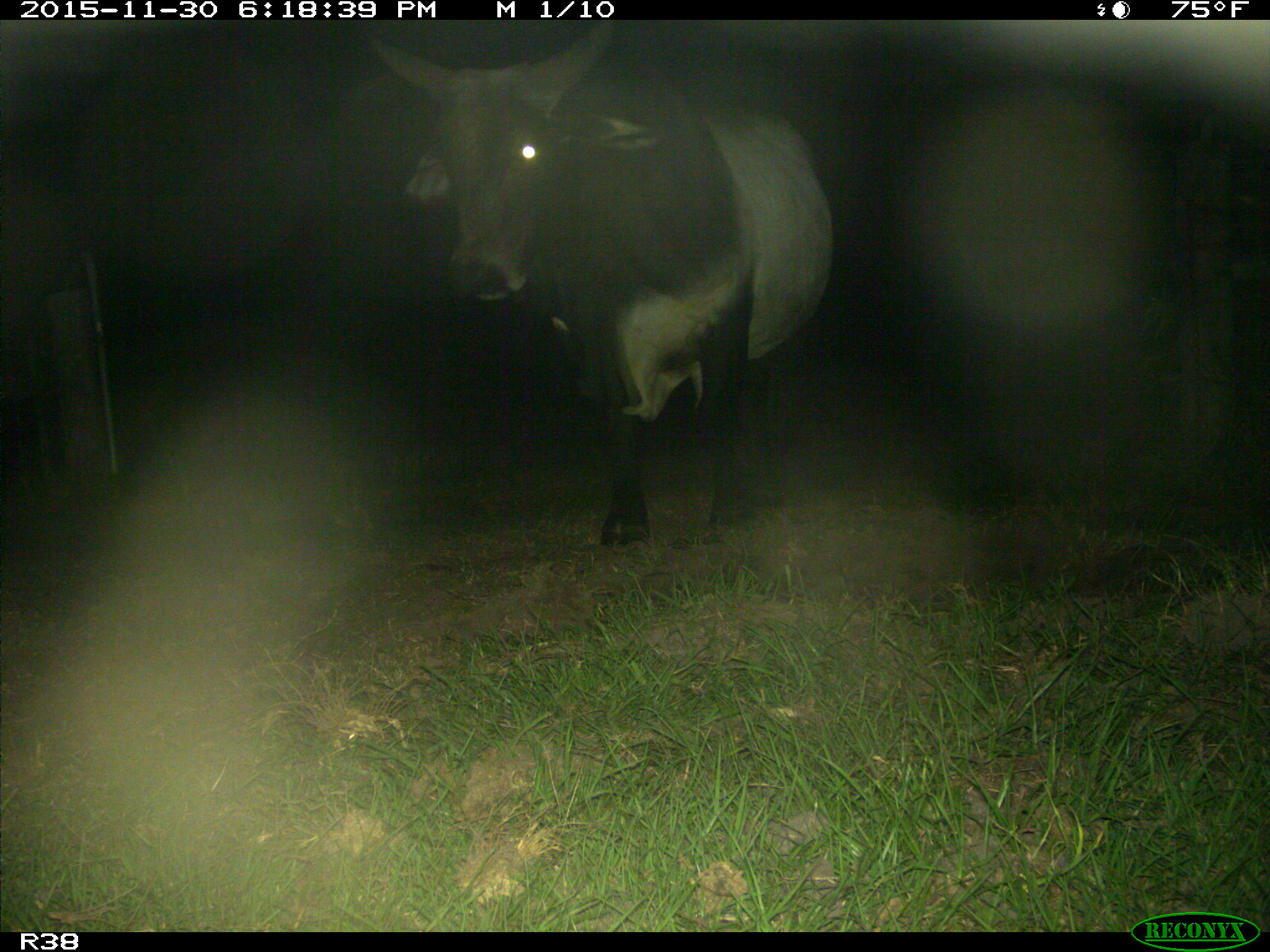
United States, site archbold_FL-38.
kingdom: Animalia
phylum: Chordata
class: Mammalia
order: Artiodactyla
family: Bovidae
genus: Bos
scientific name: Bos taurus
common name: domestic cow